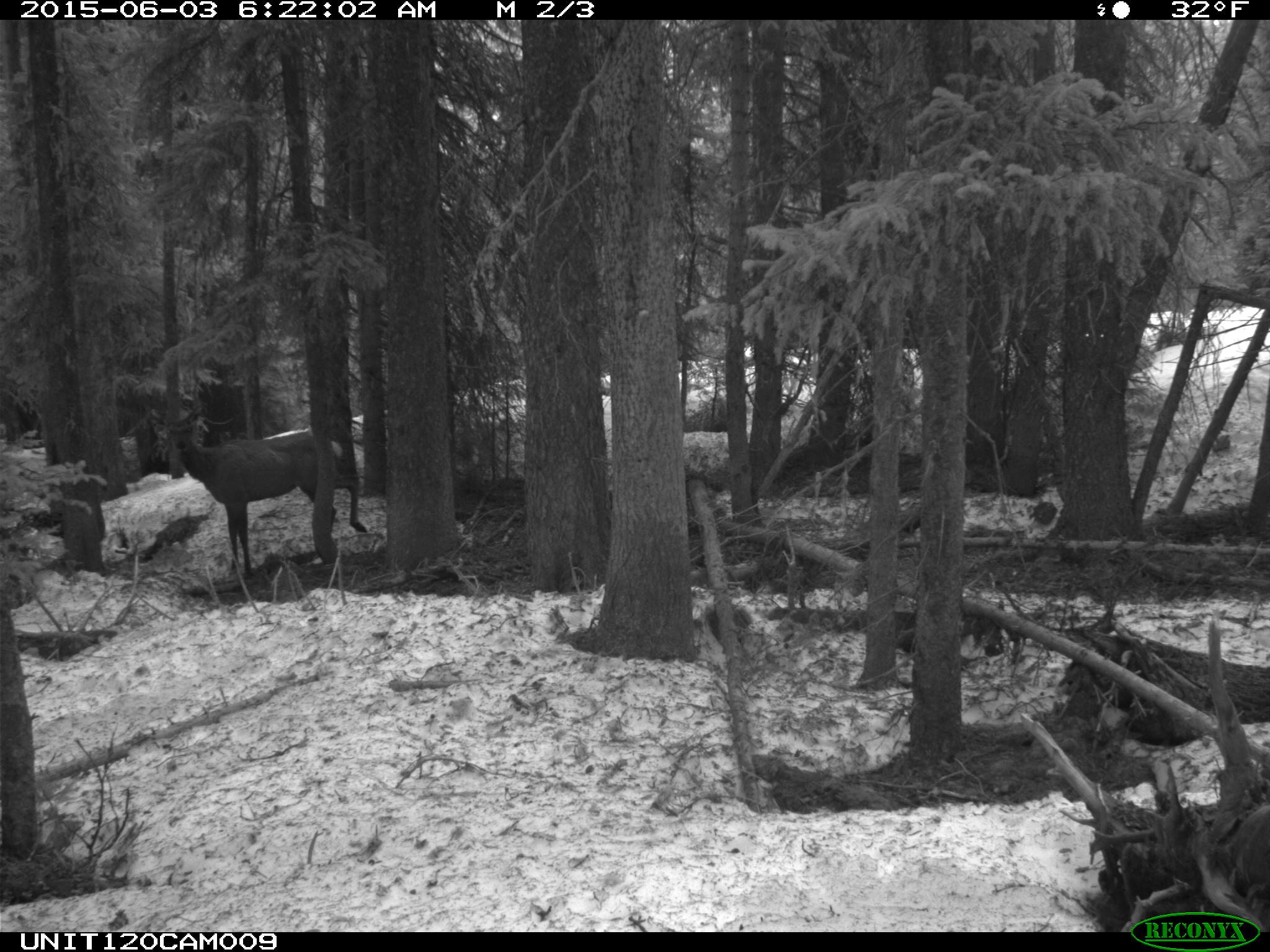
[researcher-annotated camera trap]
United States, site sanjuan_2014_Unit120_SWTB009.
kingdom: Animalia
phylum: Chordata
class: Mammalia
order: Artiodactyla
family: Cervidae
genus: Cervus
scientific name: Cervus elaphus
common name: red deer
Cervus elaphus (red deer).